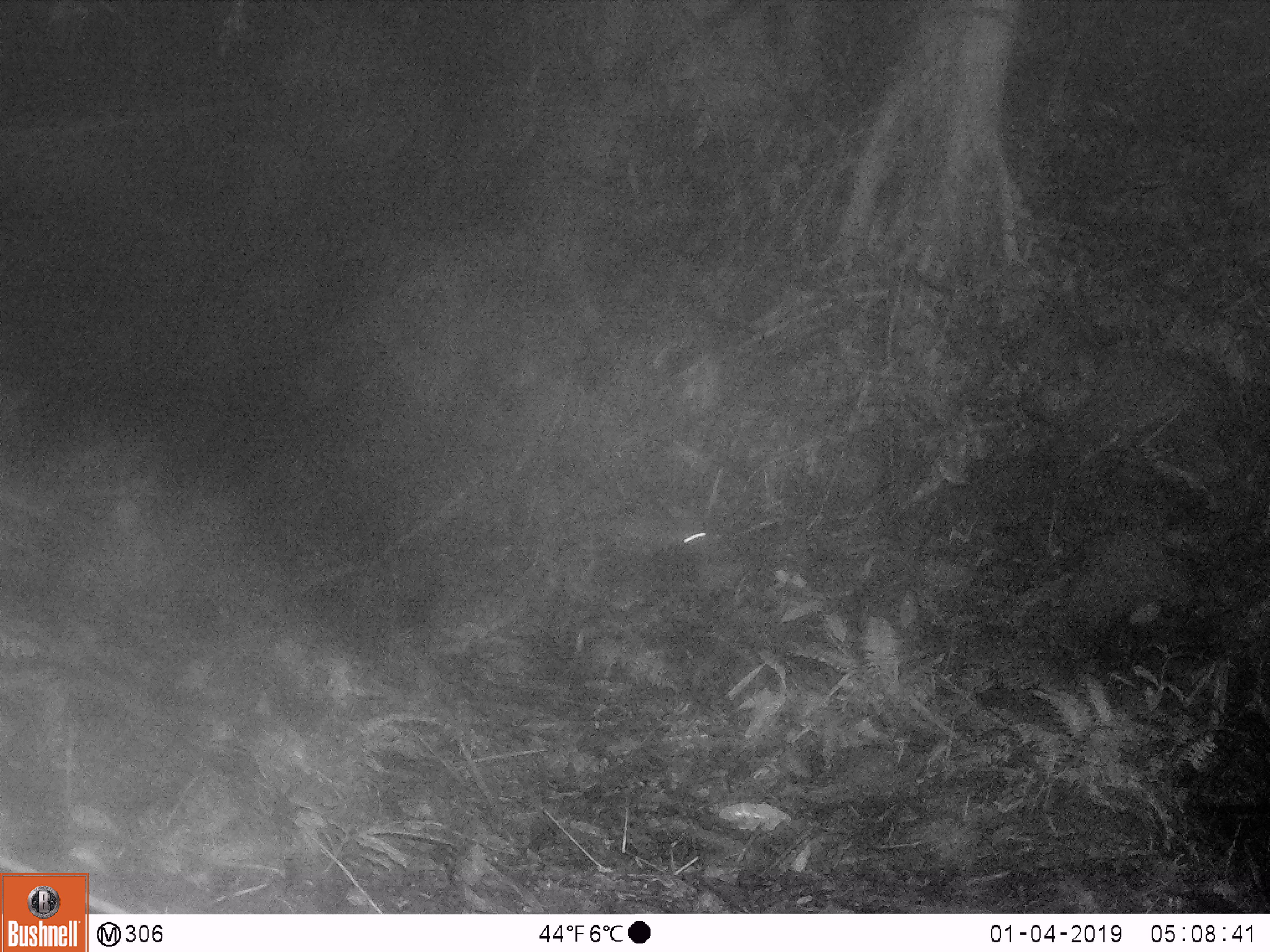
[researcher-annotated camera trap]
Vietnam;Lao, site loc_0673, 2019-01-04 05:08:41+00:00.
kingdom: Animalia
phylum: Chordata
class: Mammalia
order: Rodentia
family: Muridae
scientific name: Muridae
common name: old-world mice and rats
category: unidentified murid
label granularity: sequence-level